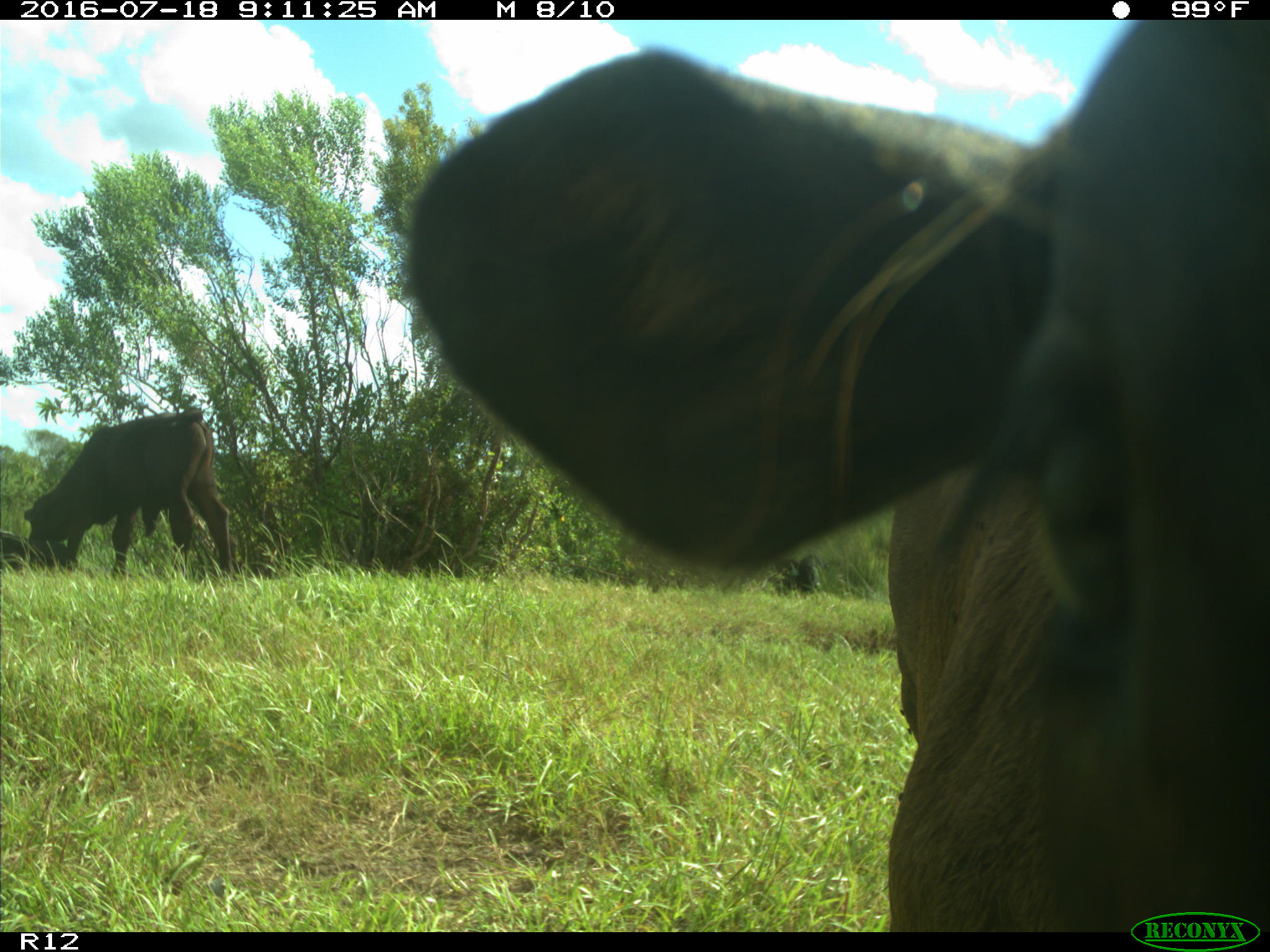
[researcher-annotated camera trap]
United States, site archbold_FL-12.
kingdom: Animalia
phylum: Chordata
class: Mammalia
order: Artiodactyla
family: Bovidae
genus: Bos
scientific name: Bos taurus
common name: domestic cow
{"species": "Bos taurus (domestic cow)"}